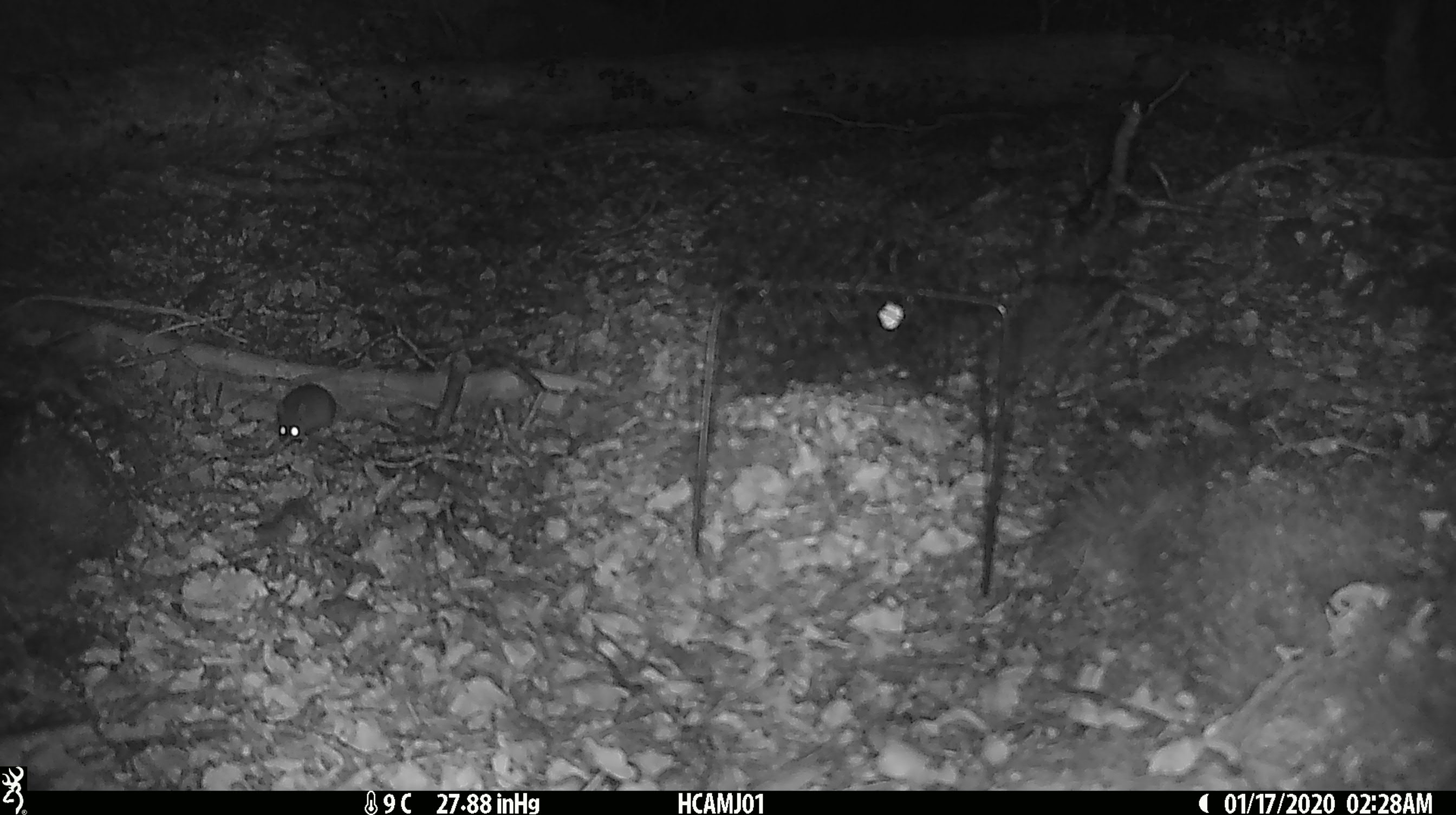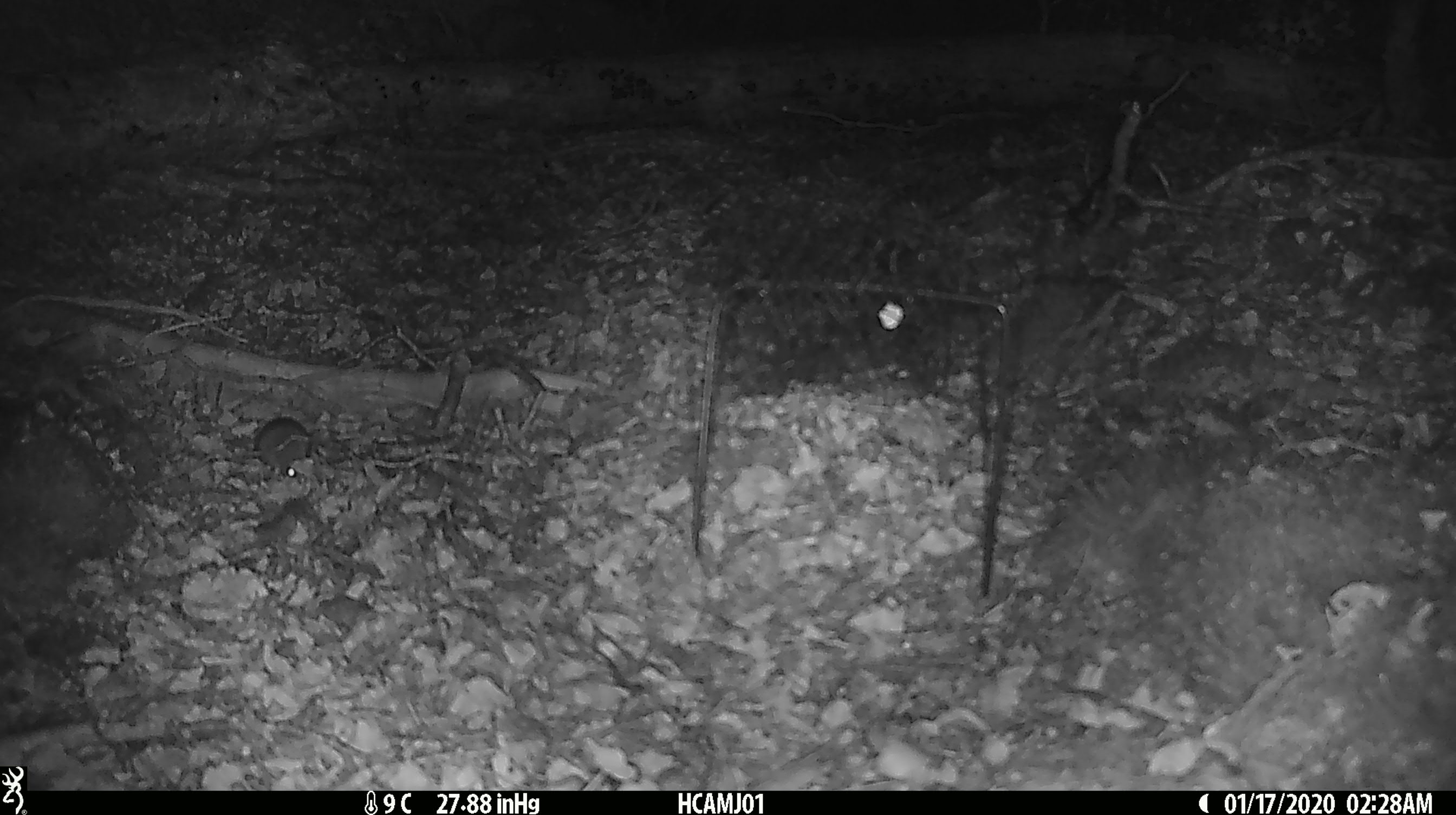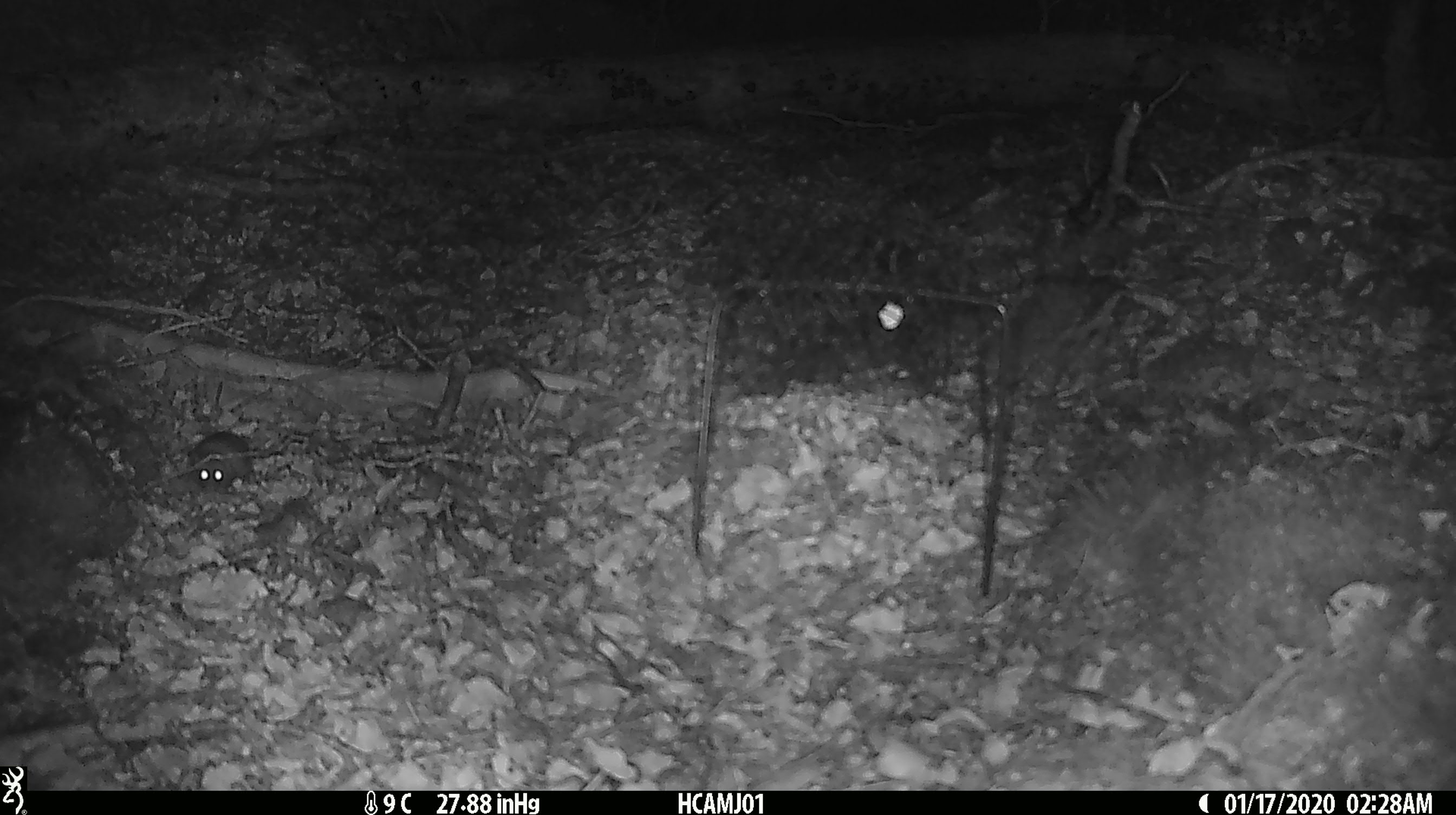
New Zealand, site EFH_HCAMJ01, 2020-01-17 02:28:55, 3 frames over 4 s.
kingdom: Animalia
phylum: Chordata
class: Mammalia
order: Rodentia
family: Muridae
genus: Mus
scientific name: Mus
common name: mouse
Mouse (Mus).